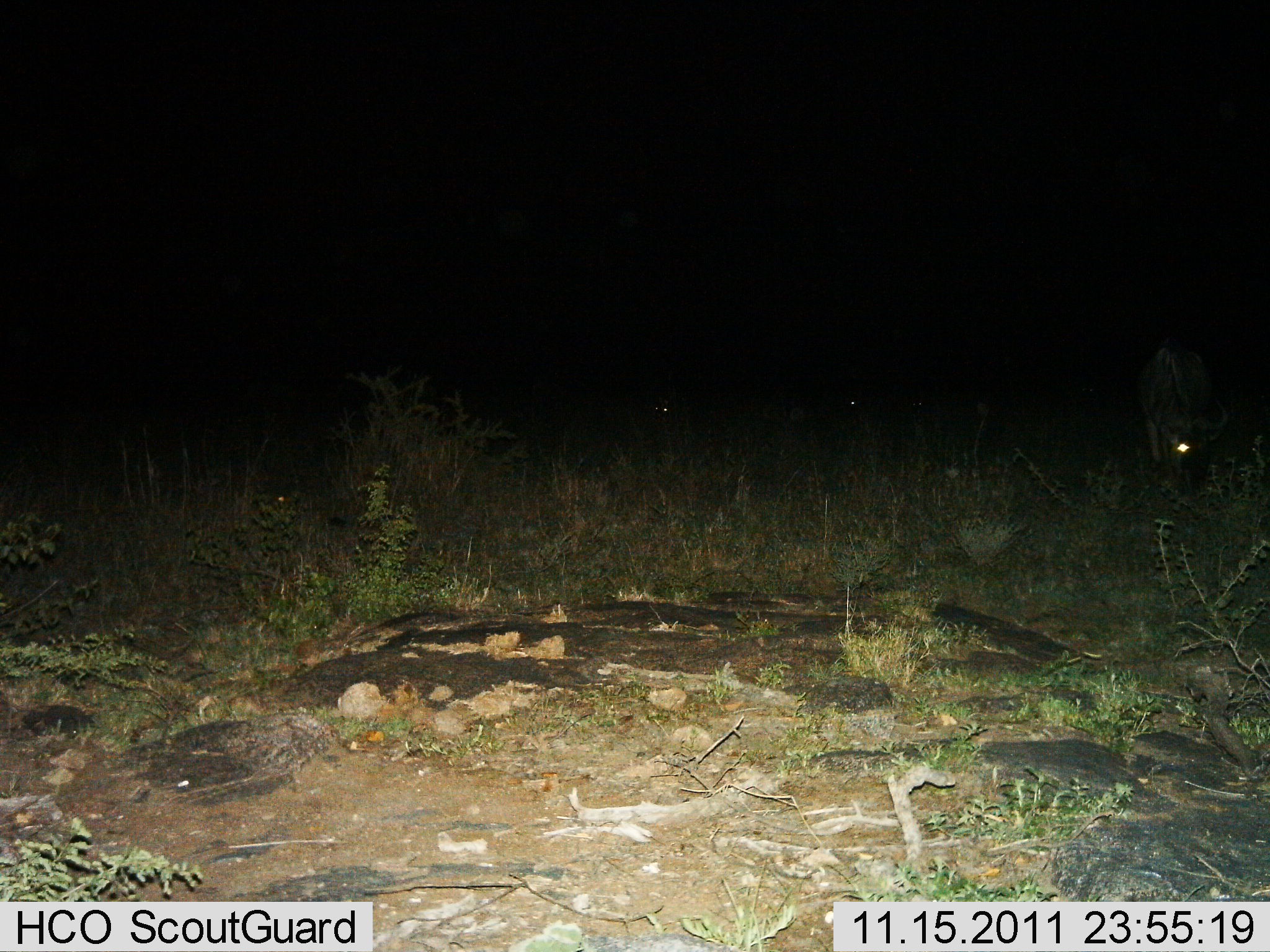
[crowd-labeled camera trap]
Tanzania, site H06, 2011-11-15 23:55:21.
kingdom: Animalia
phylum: Chordata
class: Mammalia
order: Artiodactyla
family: Bovidae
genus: Connochaetes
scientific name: Connochaetes taurinus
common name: blue wildebeest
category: wildebeest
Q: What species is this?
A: Wildebeest (blue wildebeest) (Connochaetes taurinus).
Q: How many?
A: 3.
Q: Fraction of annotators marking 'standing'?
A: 33%.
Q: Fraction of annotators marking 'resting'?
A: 11%.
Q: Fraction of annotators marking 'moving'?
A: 0%.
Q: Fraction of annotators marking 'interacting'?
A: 0%.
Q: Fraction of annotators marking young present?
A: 0%.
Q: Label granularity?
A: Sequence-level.